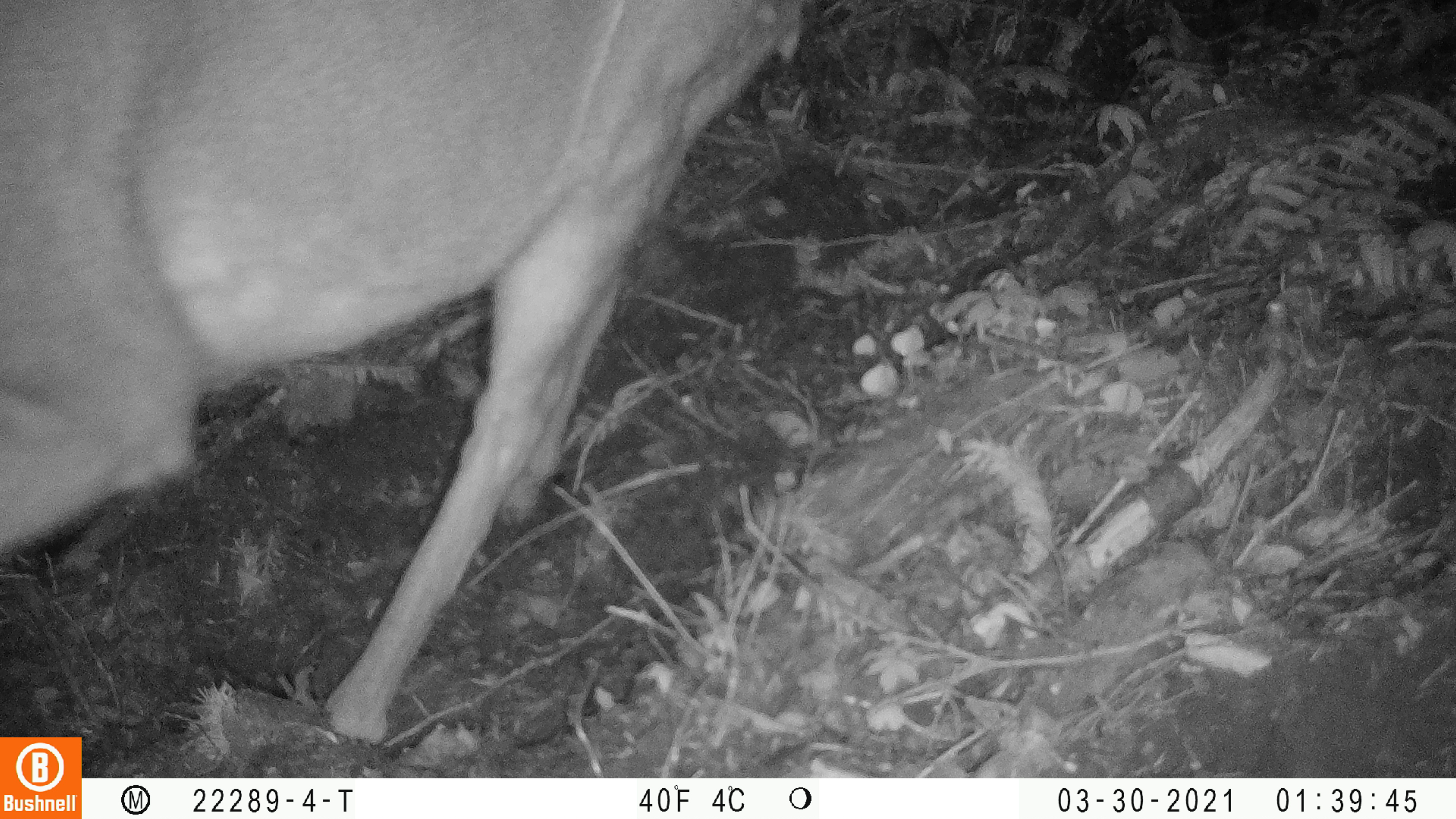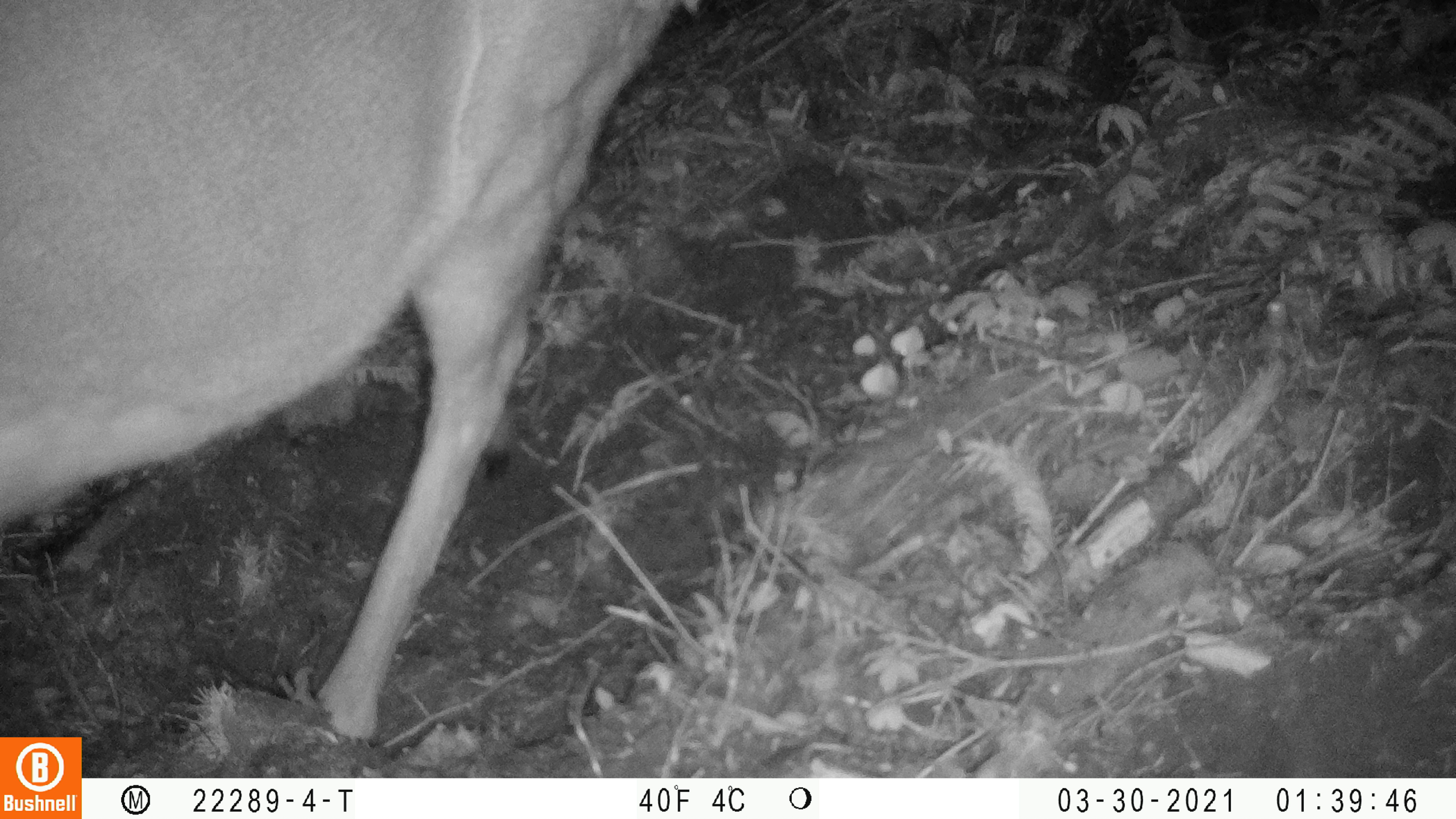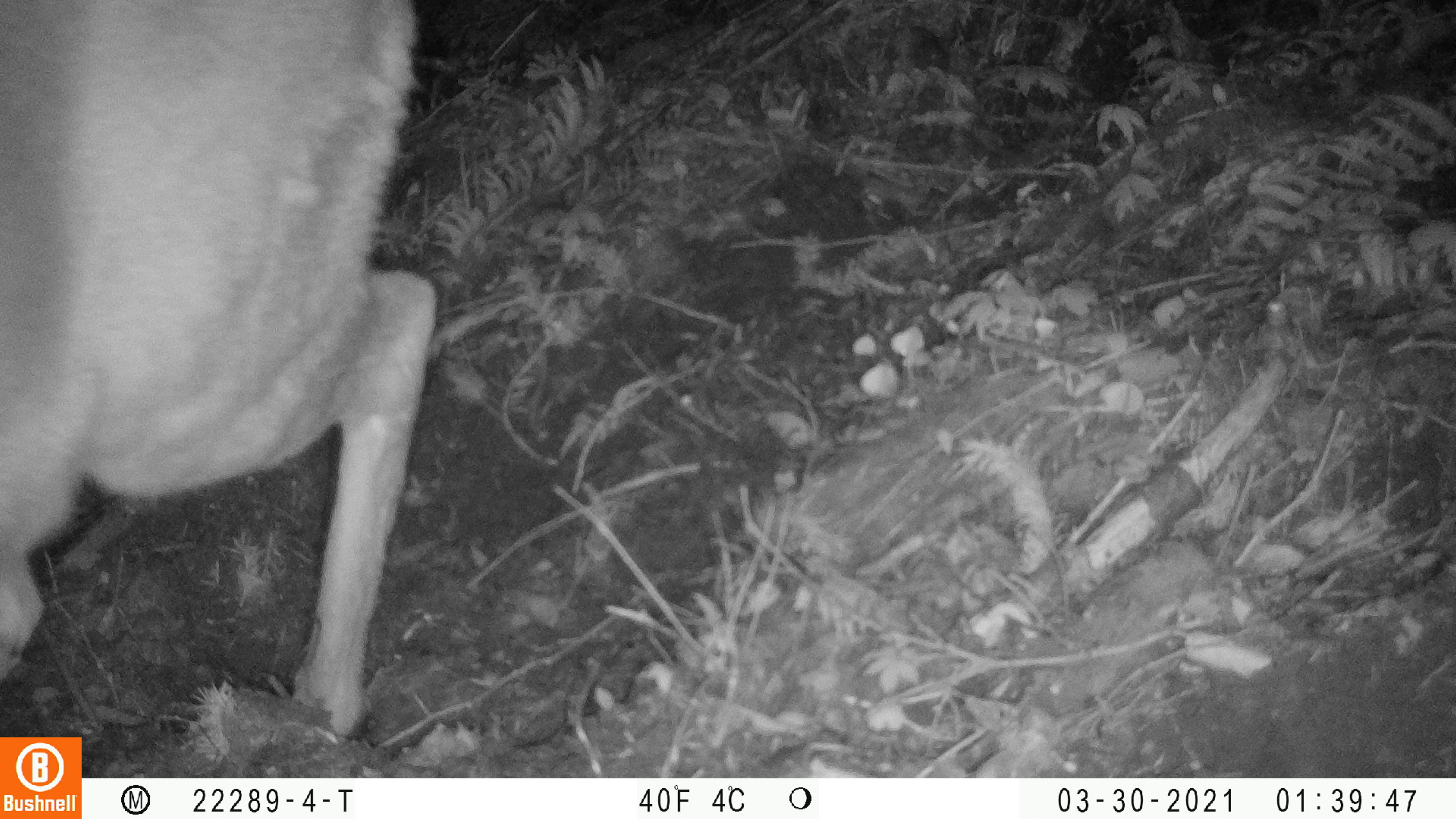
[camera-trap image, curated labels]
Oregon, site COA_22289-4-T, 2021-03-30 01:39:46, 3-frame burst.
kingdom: Animalia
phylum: Chordata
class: Mammalia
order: Artiodactyla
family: Cervidae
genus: Odocoileus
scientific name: Odocoileus hemionus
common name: black-tailed deer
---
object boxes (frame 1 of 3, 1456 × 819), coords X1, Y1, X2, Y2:
black-tailed deer: 2, 0, 815, 732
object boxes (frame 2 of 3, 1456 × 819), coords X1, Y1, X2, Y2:
black-tailed deer: 1, 0, 696, 732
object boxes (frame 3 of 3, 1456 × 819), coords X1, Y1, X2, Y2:
black-tailed deer: 3, 0, 444, 730